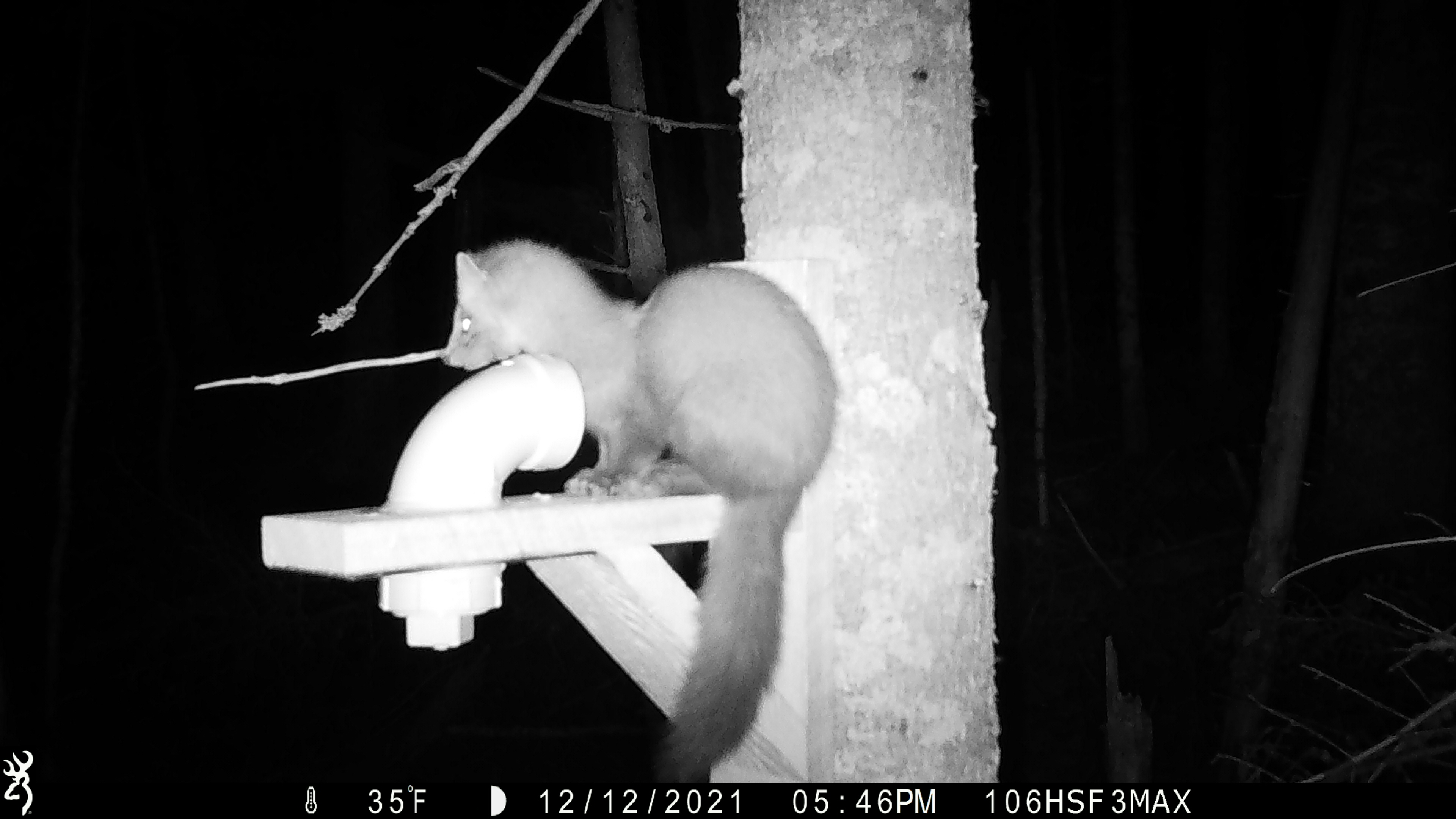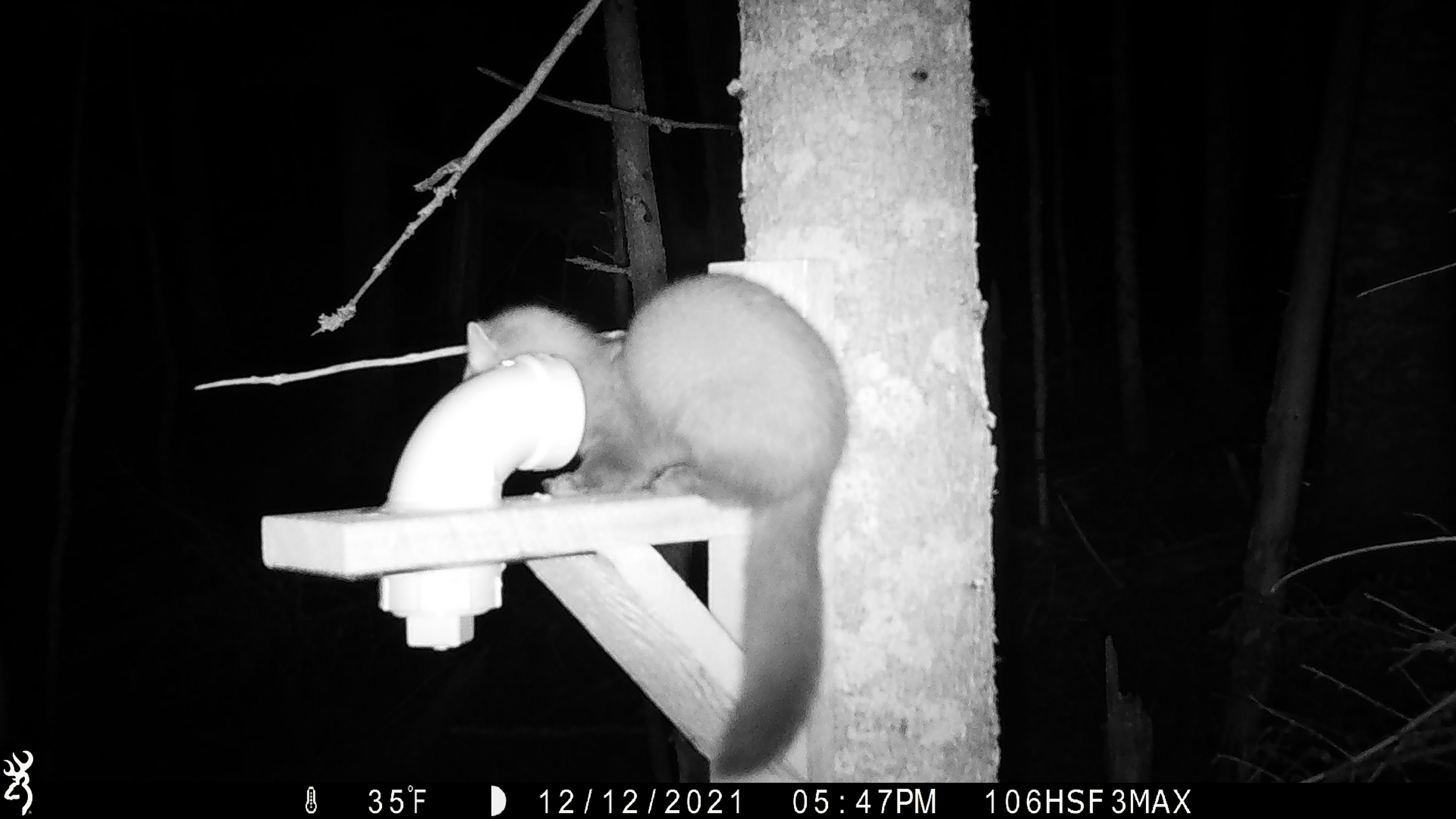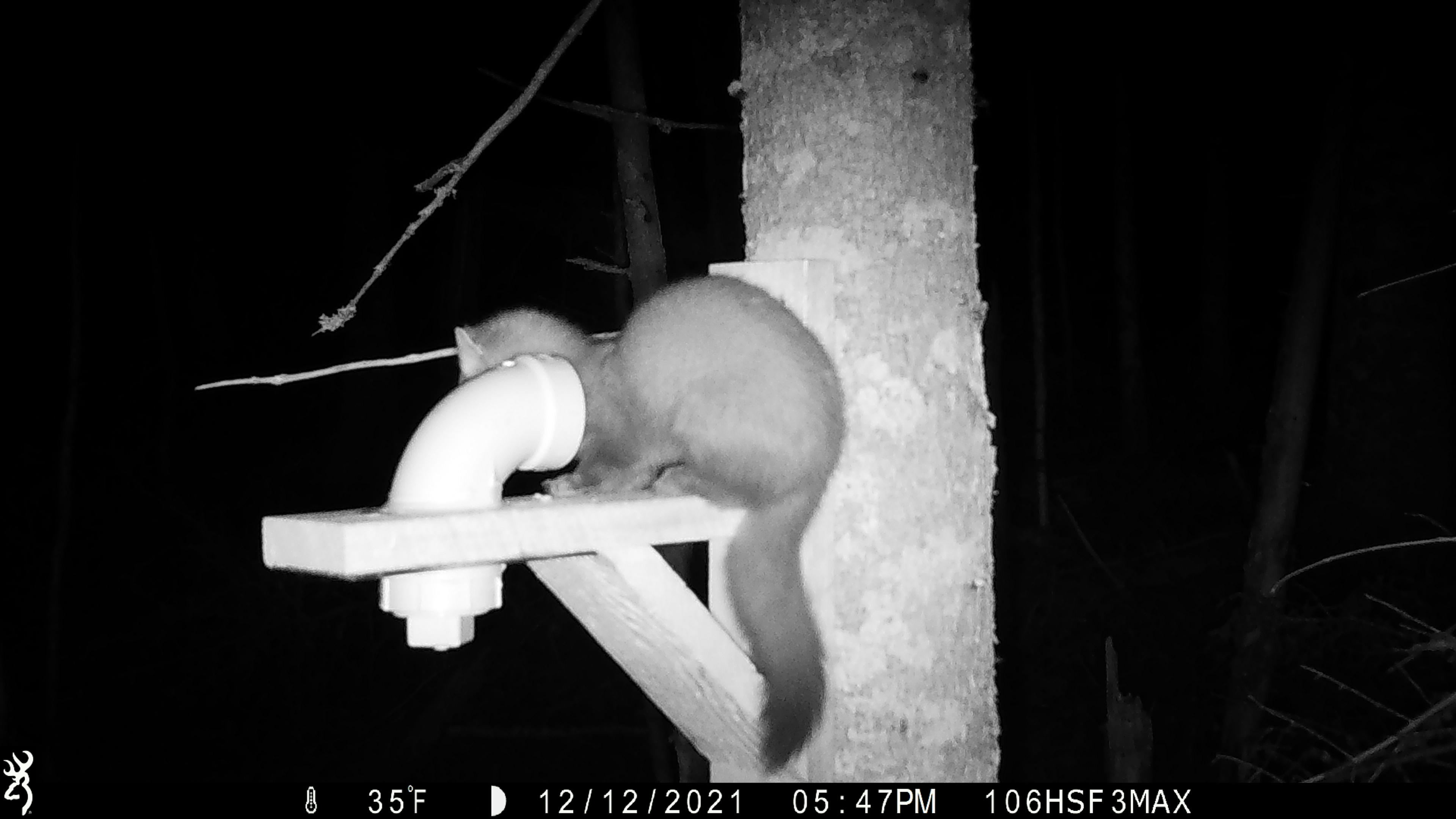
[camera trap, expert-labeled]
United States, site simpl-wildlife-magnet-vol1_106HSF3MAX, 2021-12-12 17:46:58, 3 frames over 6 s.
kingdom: Animalia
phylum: Chordata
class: Mammalia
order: Carnivora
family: Mustelidae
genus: Martes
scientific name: Martes americana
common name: american marten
American marten (Martes americana).